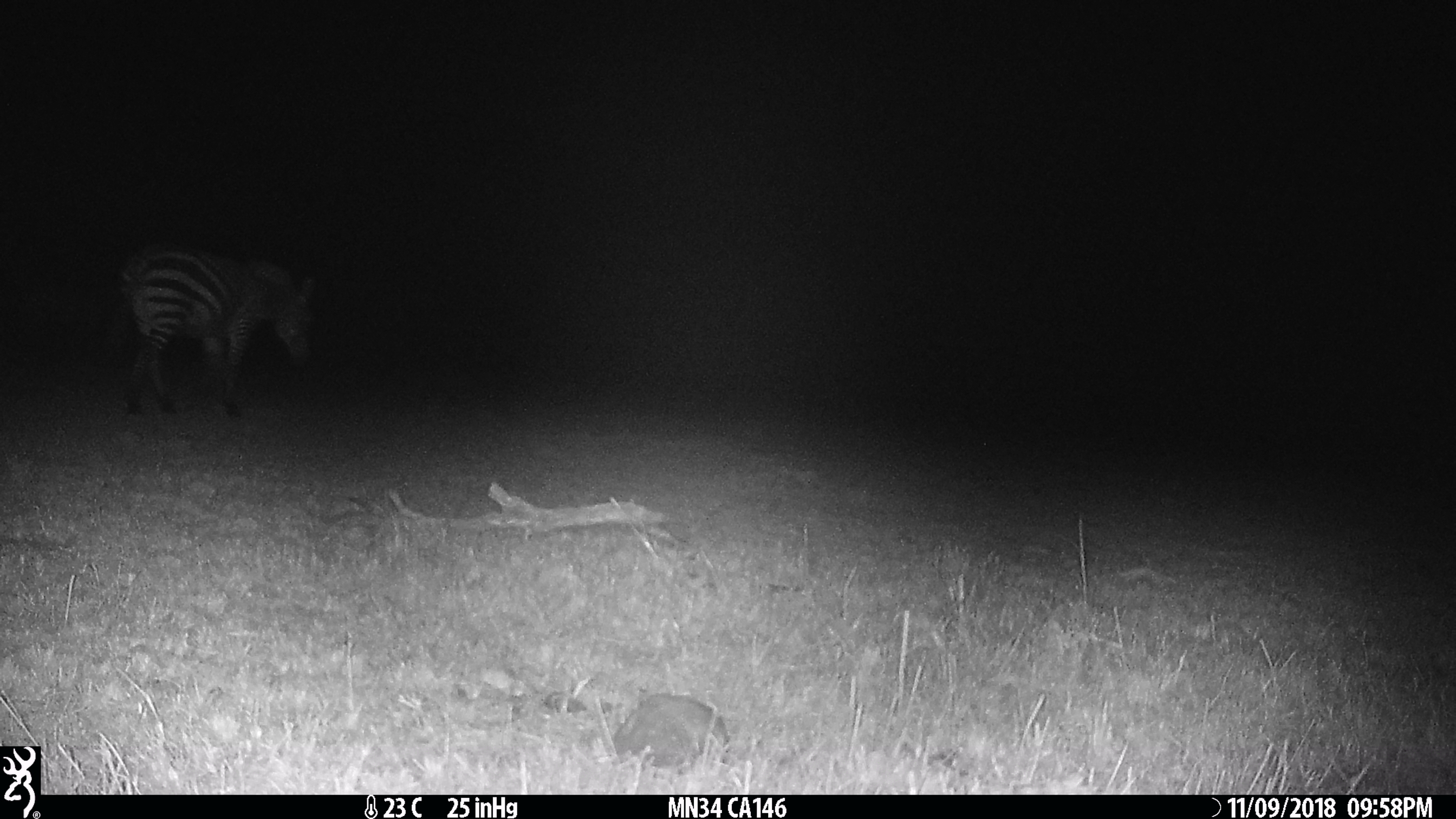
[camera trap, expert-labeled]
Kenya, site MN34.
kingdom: Animalia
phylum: Chordata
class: Mammalia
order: Perissodactyla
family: Equidae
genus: Equus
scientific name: Equus quagga burchellii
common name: burchell's zebra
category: zebra